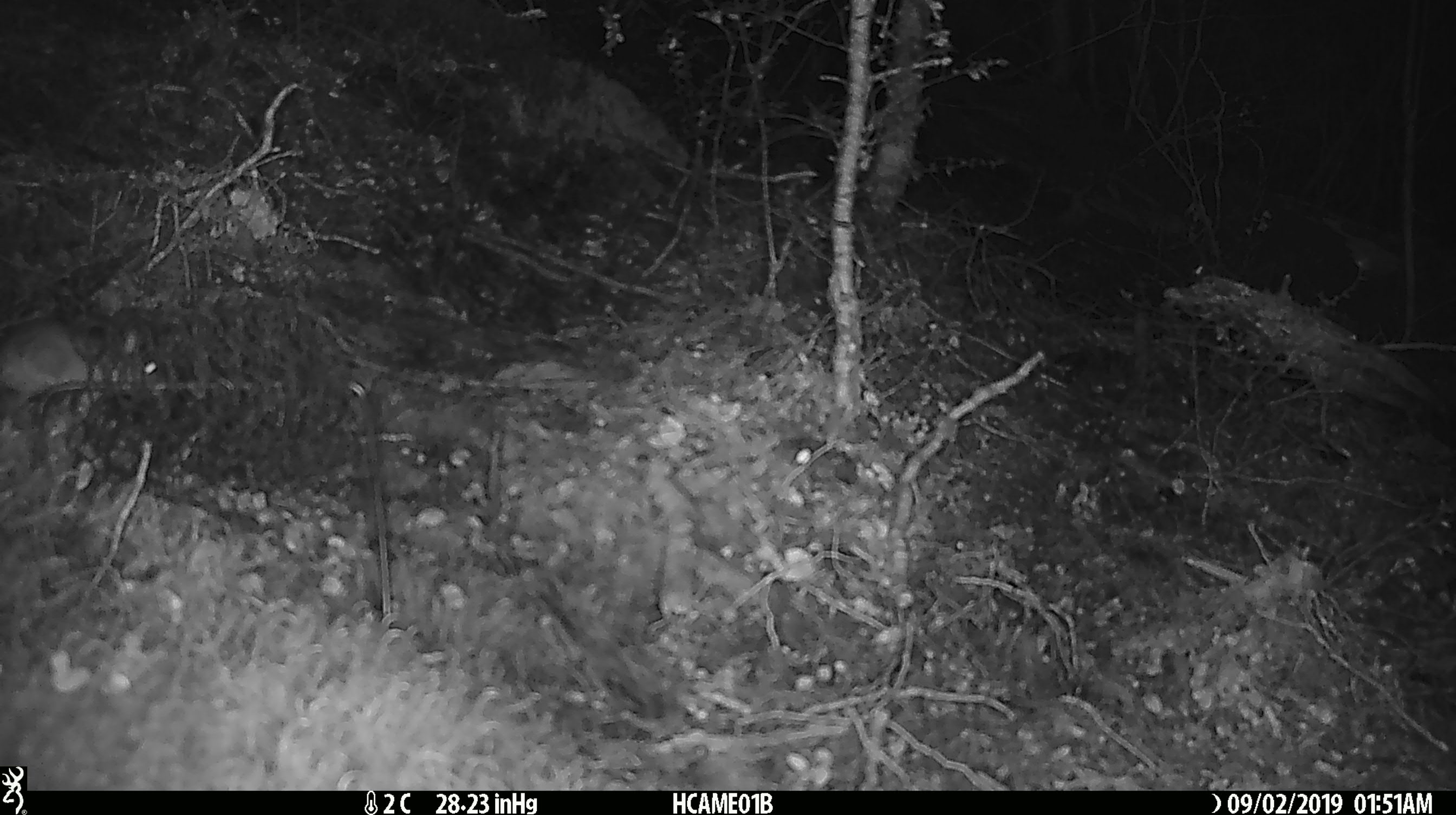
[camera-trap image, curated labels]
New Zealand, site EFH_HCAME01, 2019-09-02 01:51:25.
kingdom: Animalia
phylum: Chordata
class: Mammalia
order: Rodentia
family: Muridae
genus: Mus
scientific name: Mus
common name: mouse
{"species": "mouse (Mus)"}